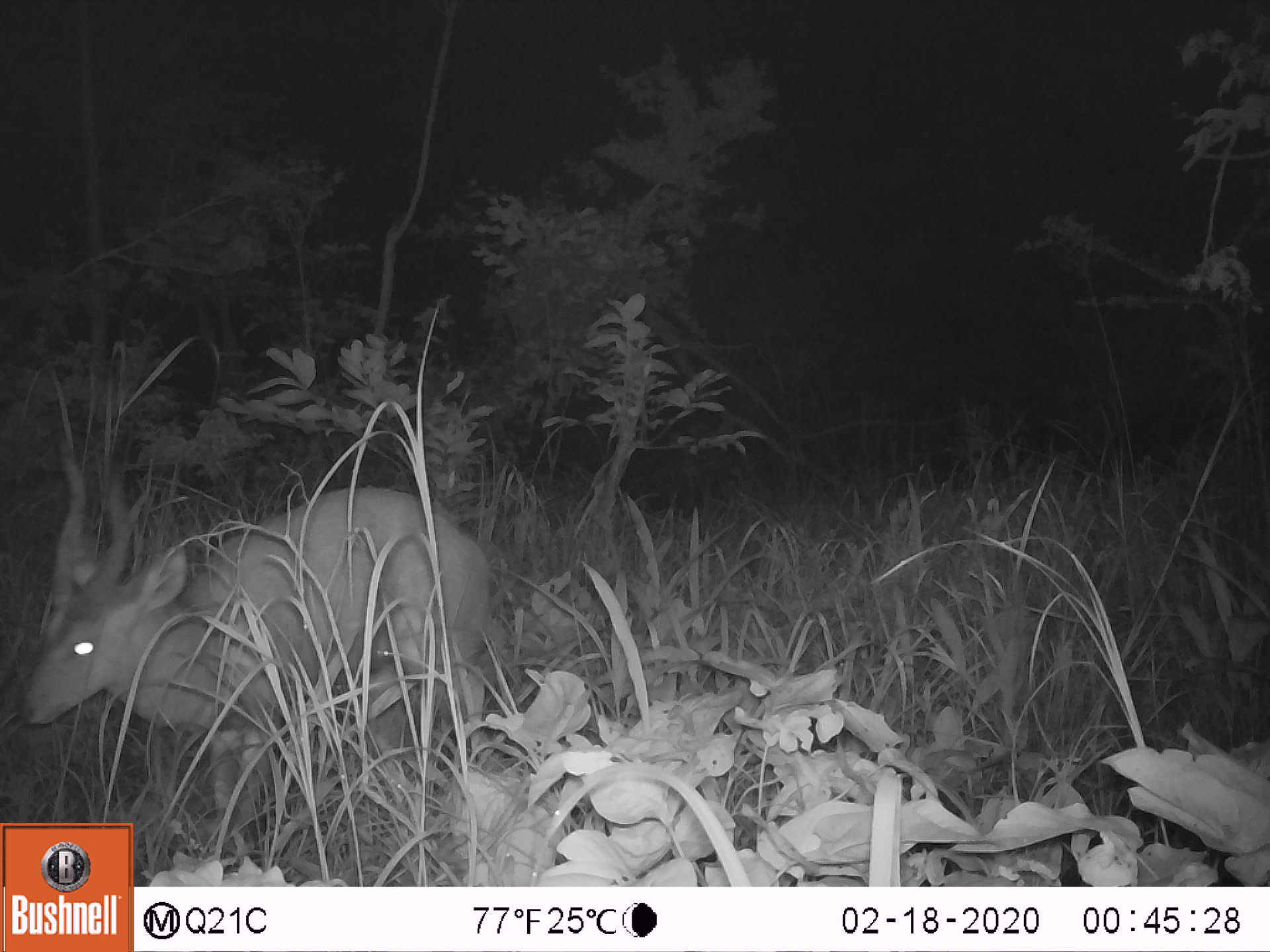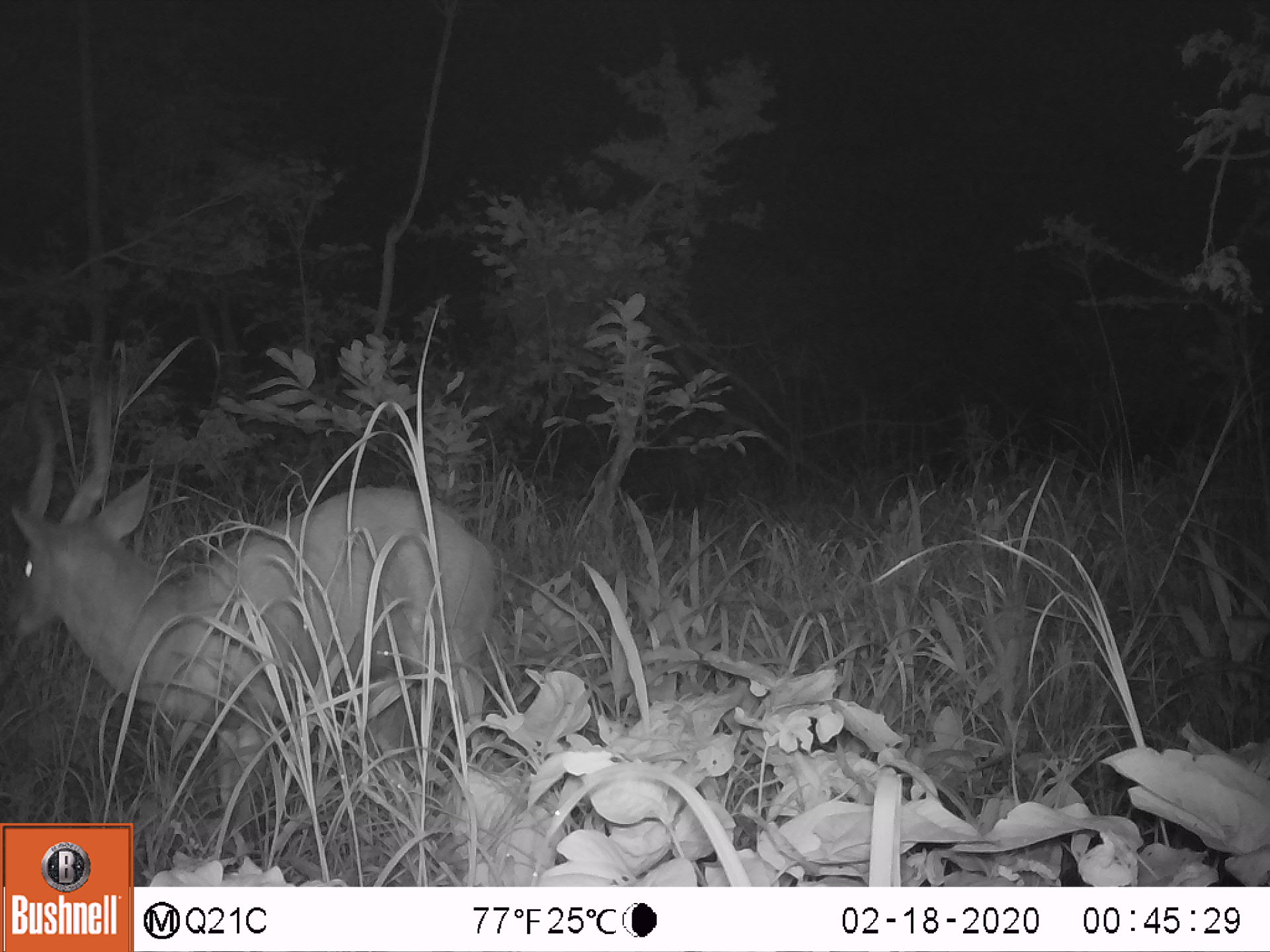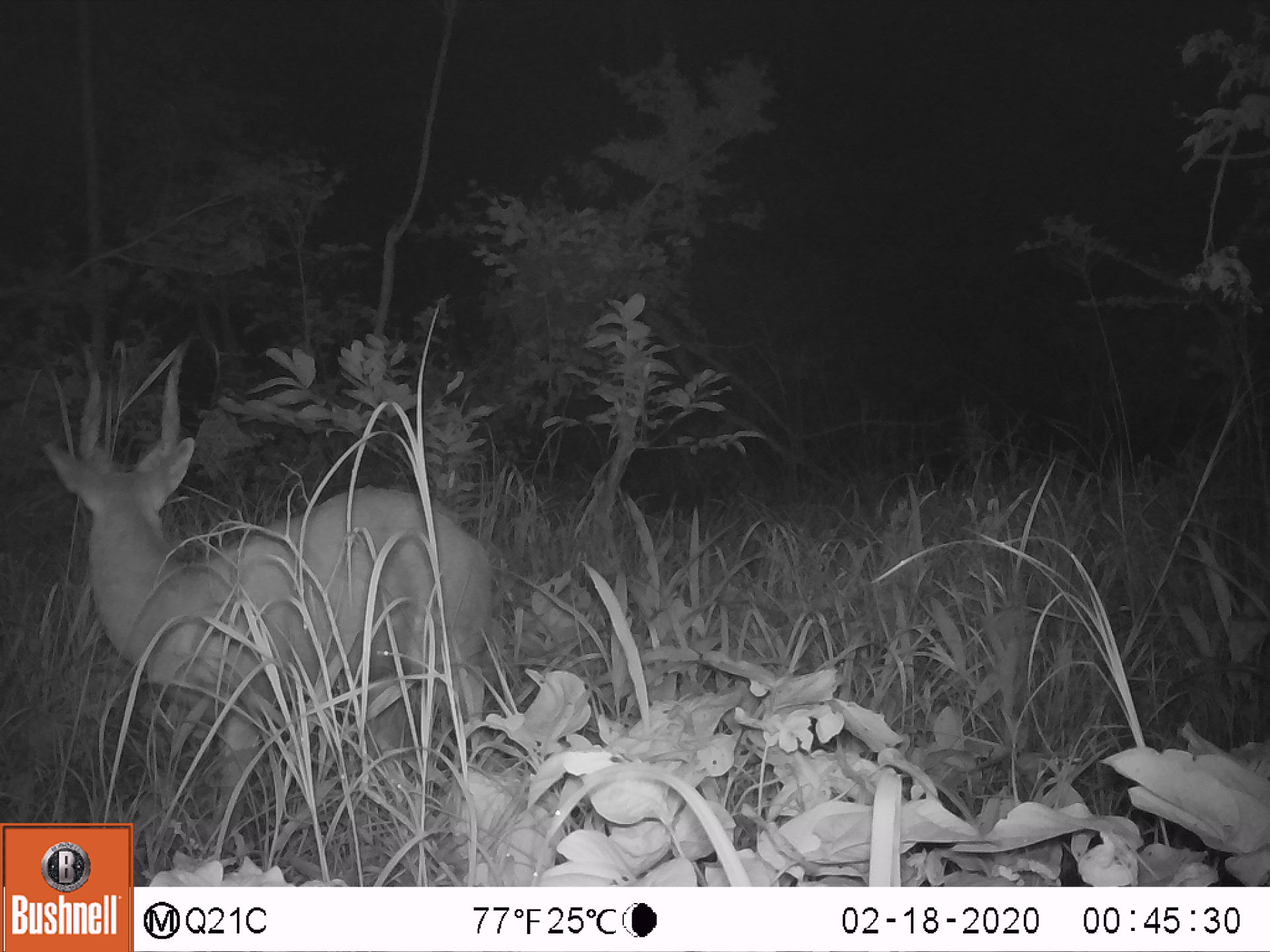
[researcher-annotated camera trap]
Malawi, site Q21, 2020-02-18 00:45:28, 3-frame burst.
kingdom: Animalia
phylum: Chordata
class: Mammalia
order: Artiodactyla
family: Bovidae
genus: Tragelaphus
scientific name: Tragelaphus sylvaticus sylvaticus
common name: cape bushbuck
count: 1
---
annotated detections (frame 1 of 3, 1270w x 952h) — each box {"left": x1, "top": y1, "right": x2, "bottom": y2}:
cape bushbuck: {"left": 21, "top": 436, "right": 500, "bottom": 815}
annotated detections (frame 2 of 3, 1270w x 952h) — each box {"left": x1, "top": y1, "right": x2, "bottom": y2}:
cape bushbuck: {"left": 5, "top": 391, "right": 494, "bottom": 815}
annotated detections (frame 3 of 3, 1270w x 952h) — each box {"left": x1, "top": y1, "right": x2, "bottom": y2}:
cape bushbuck: {"left": 39, "top": 338, "right": 491, "bottom": 812}